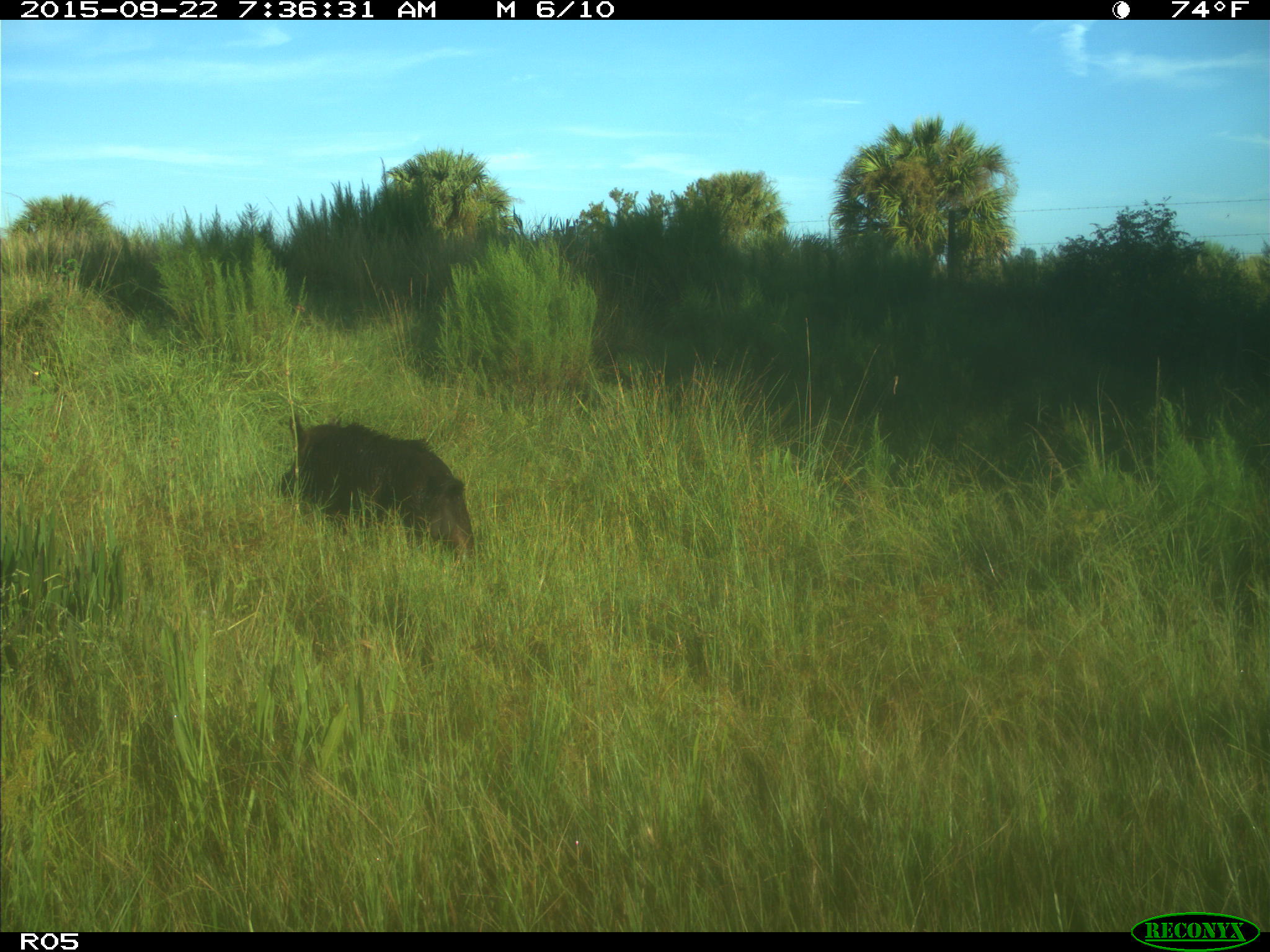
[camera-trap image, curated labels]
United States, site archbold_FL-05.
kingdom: Animalia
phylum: Chordata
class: Mammalia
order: Artiodactyla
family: Suidae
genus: Sus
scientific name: Sus scrofa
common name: wild boar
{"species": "Sus scrofa (wild boar)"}